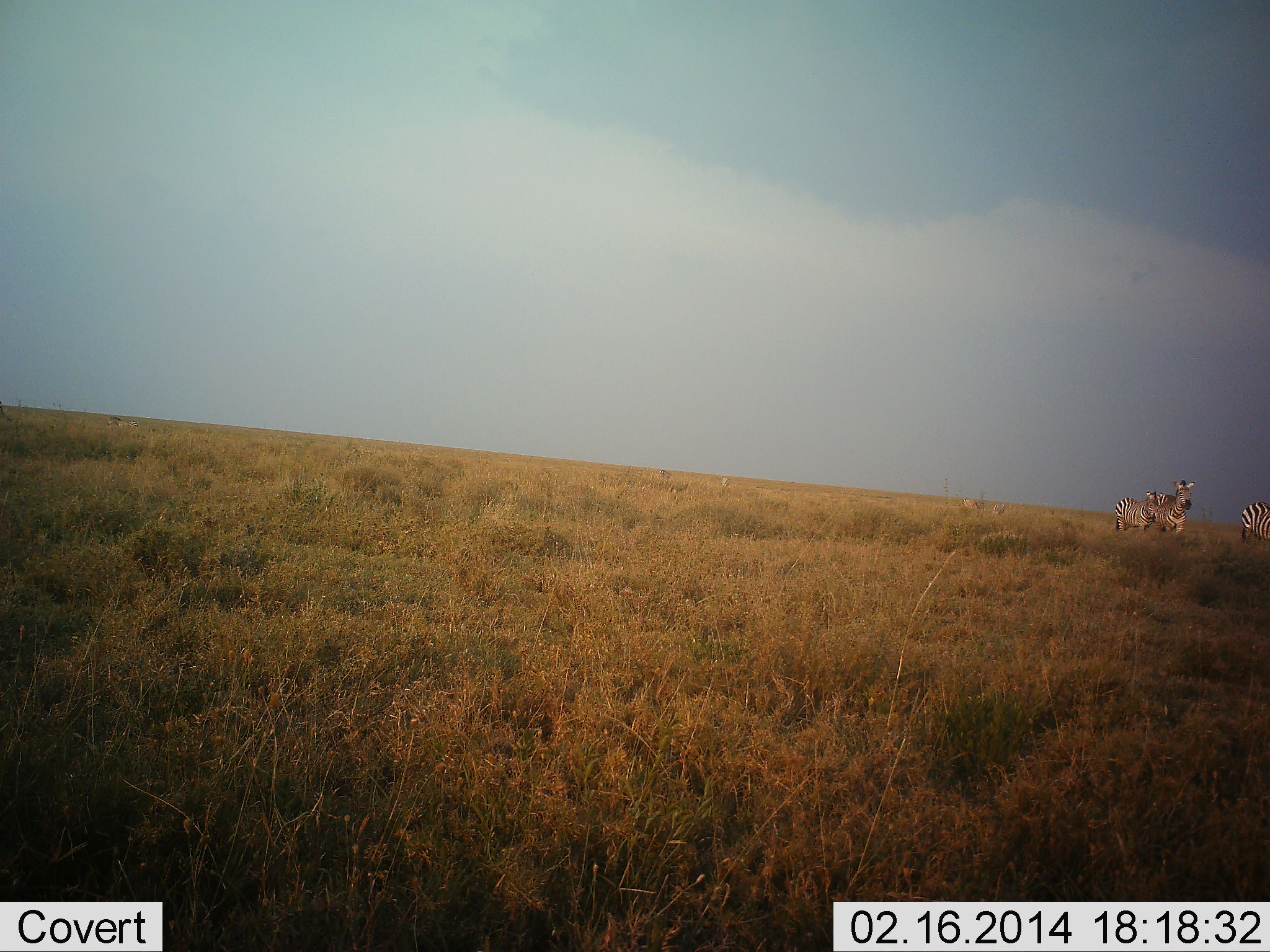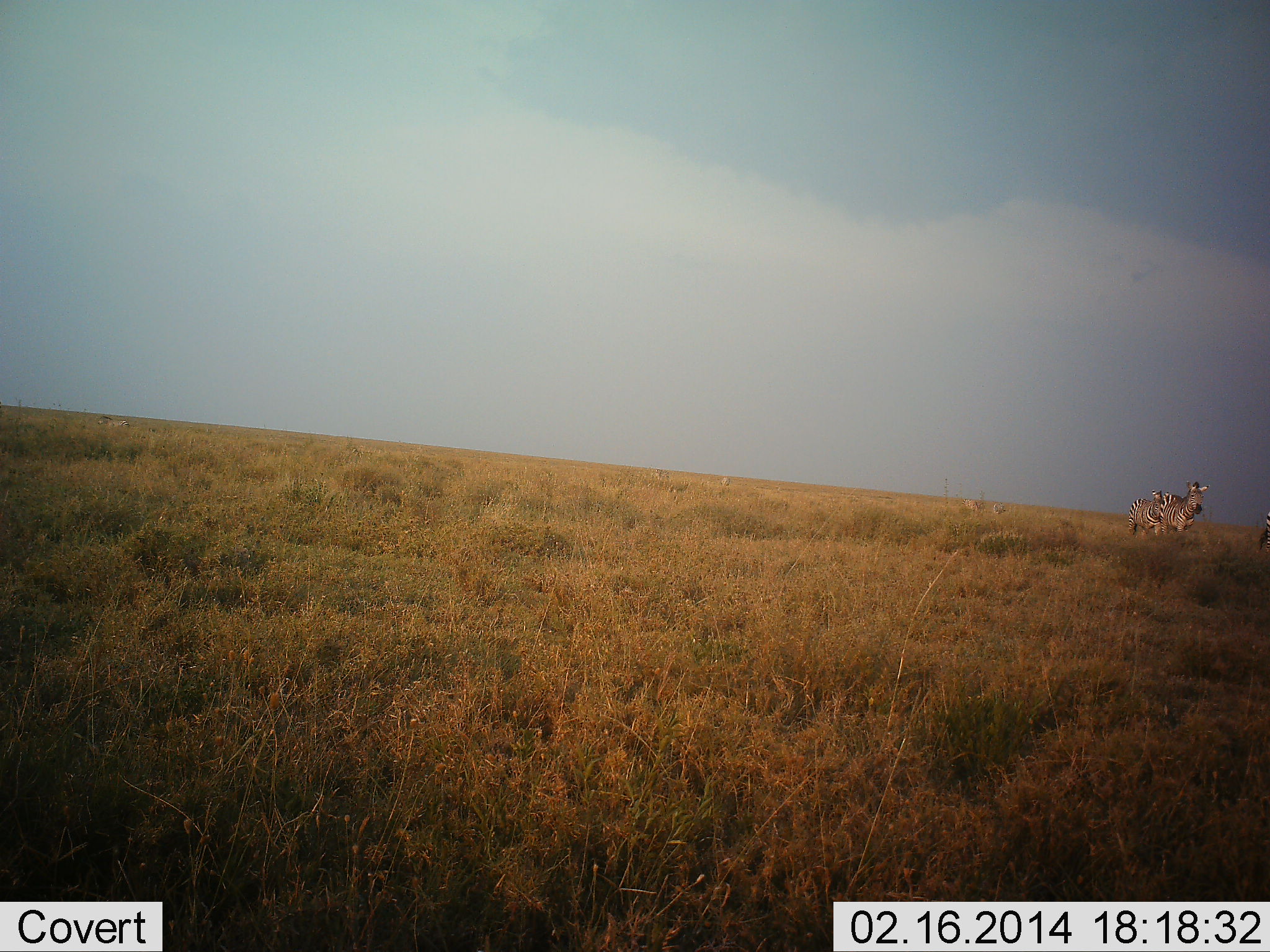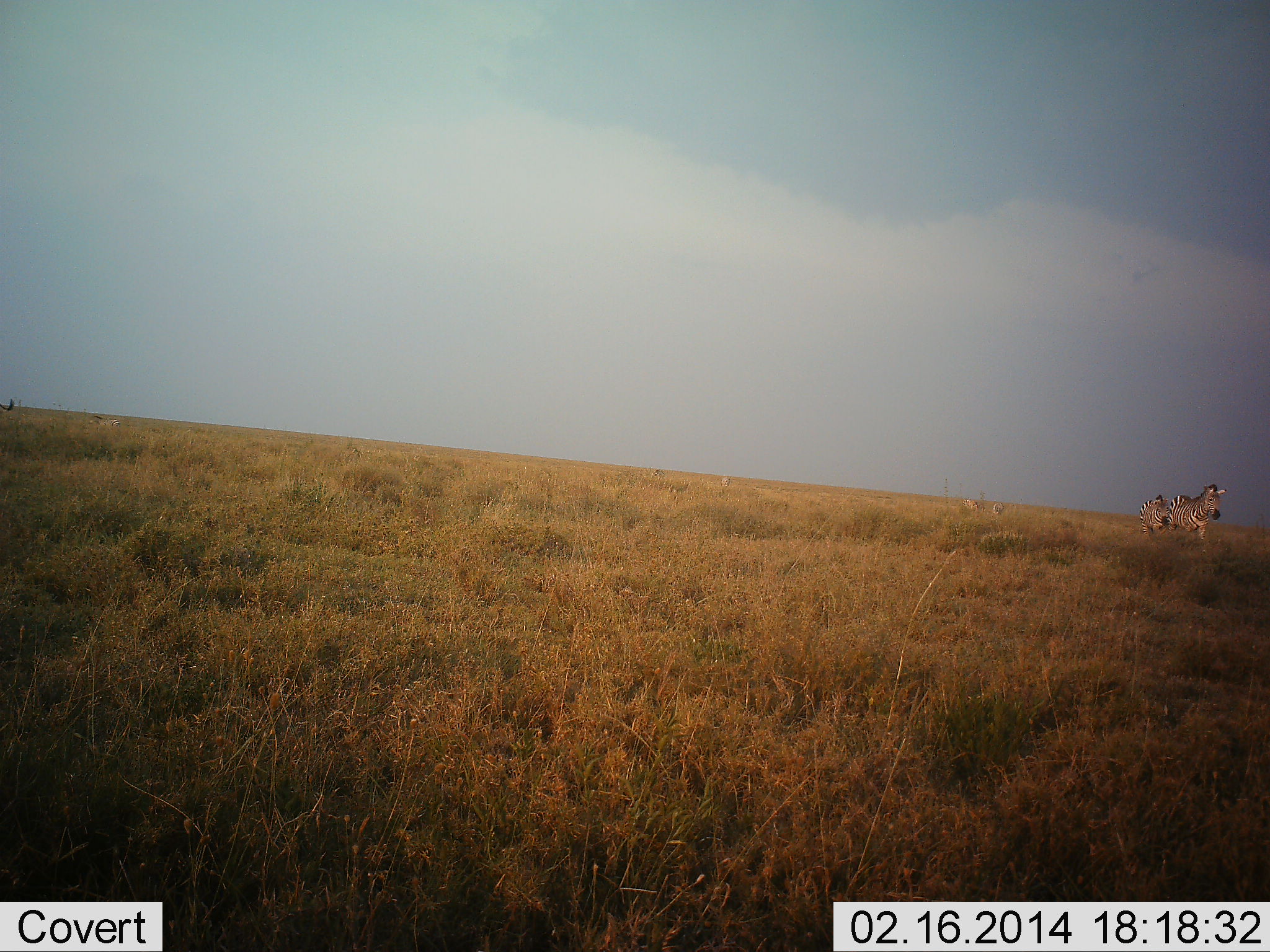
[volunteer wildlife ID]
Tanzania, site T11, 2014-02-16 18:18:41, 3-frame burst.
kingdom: Animalia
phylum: Chordata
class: Mammalia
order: Perissodactyla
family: Equidae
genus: Equus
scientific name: Equus quagga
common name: plains zebra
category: zebra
Zebra (plains zebra) (Equus quagga), count 3. Behavior (volunteer vote fractions): standing 20%, resting 0%, moving 80%, interacting 0%. Young present (vote fraction): 0%. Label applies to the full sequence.